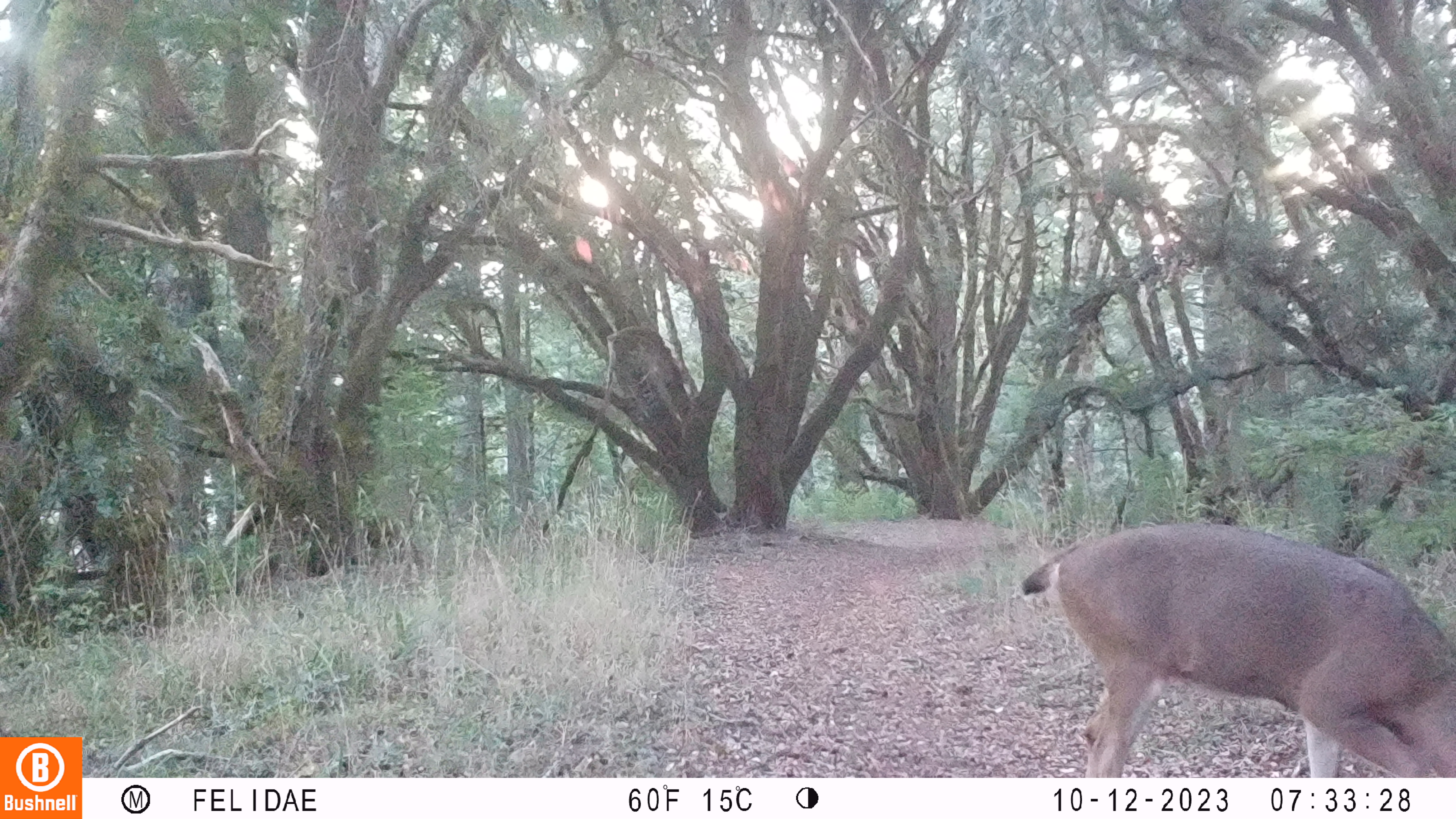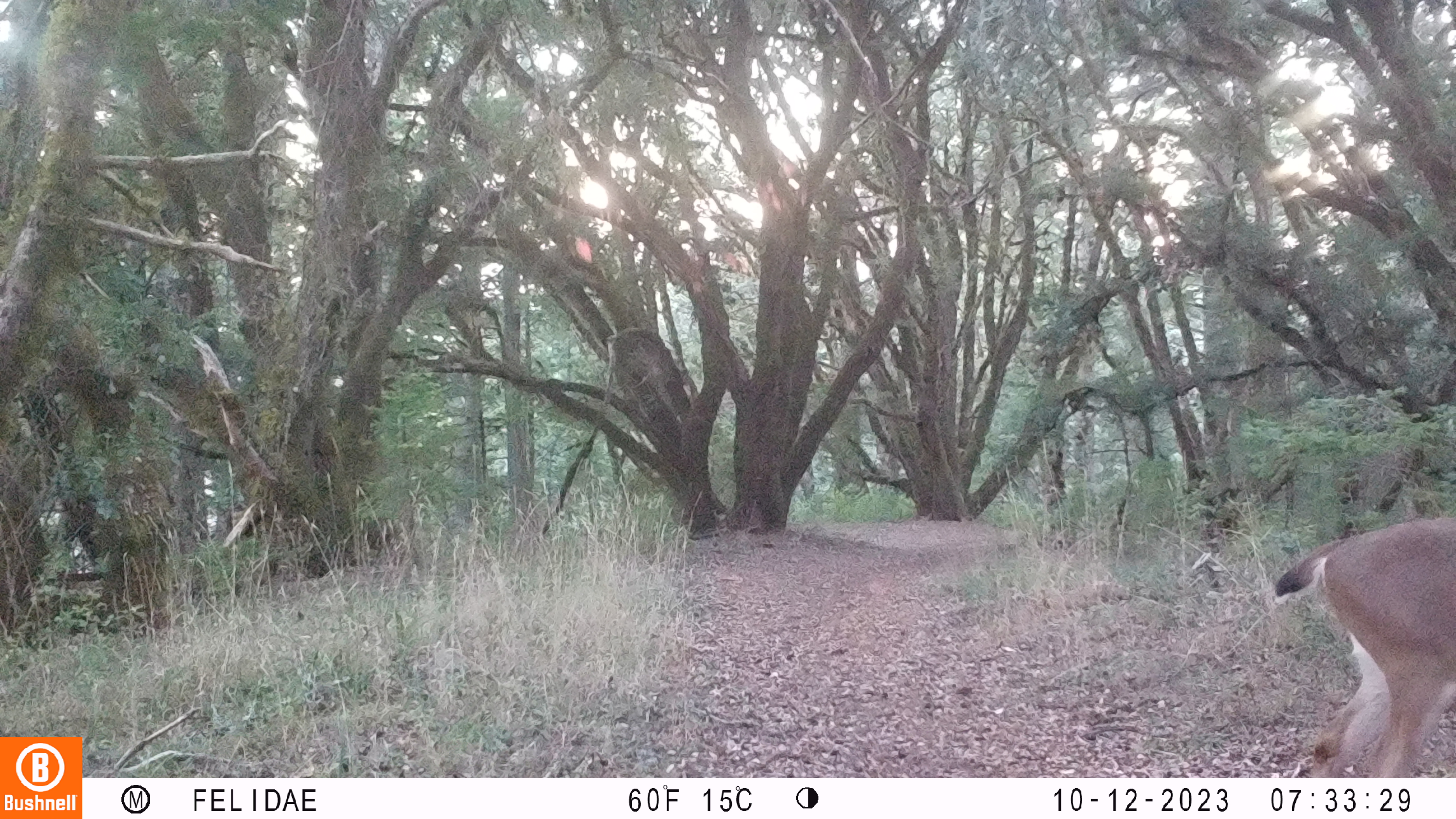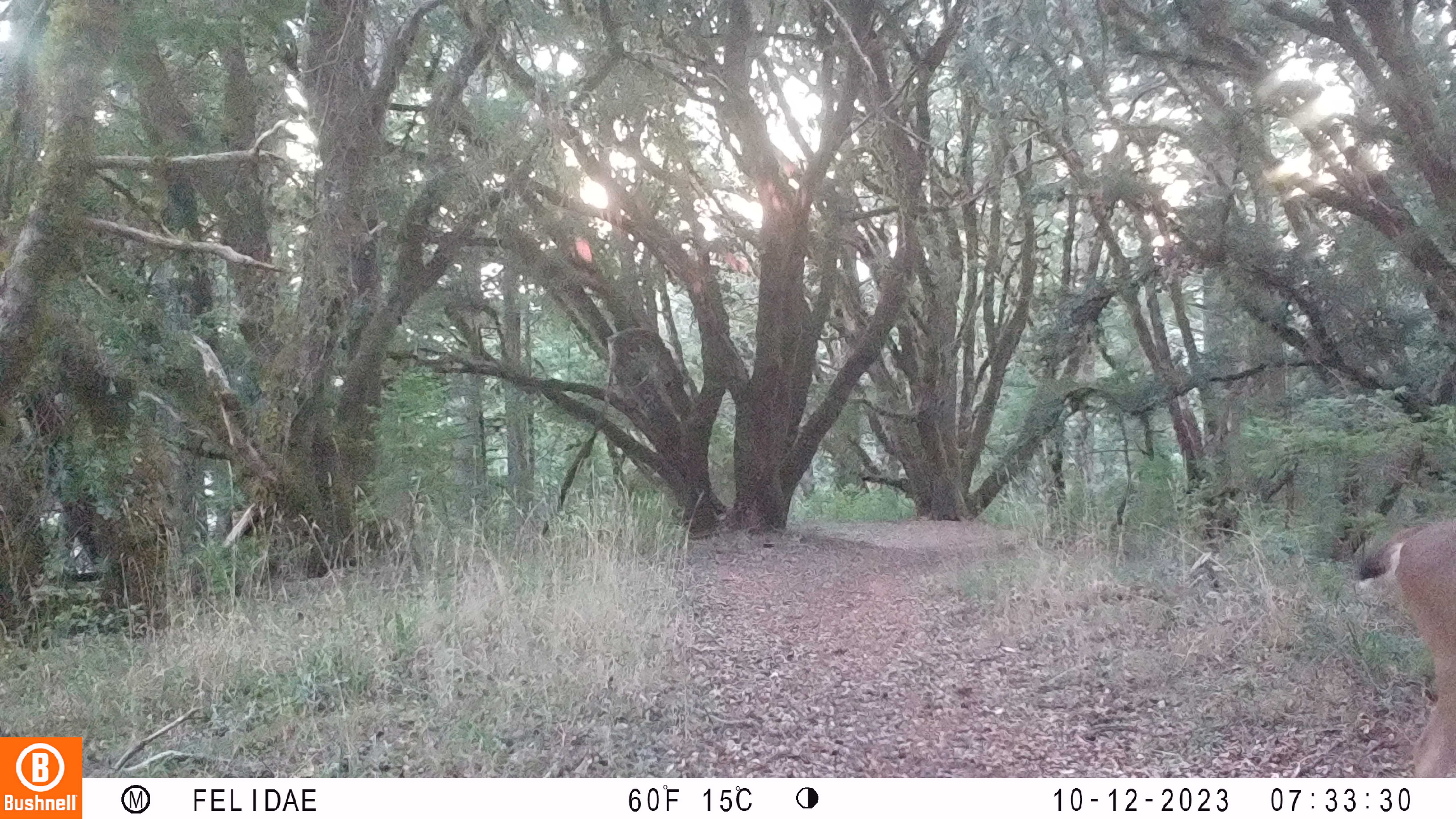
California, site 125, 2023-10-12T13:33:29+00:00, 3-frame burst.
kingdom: Animalia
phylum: Chordata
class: Mammalia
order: Artiodactyla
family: Cervidae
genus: Odocoileus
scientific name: Odocoileus hemionus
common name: mule deer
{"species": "mule deer (Odocoileus hemionus)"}